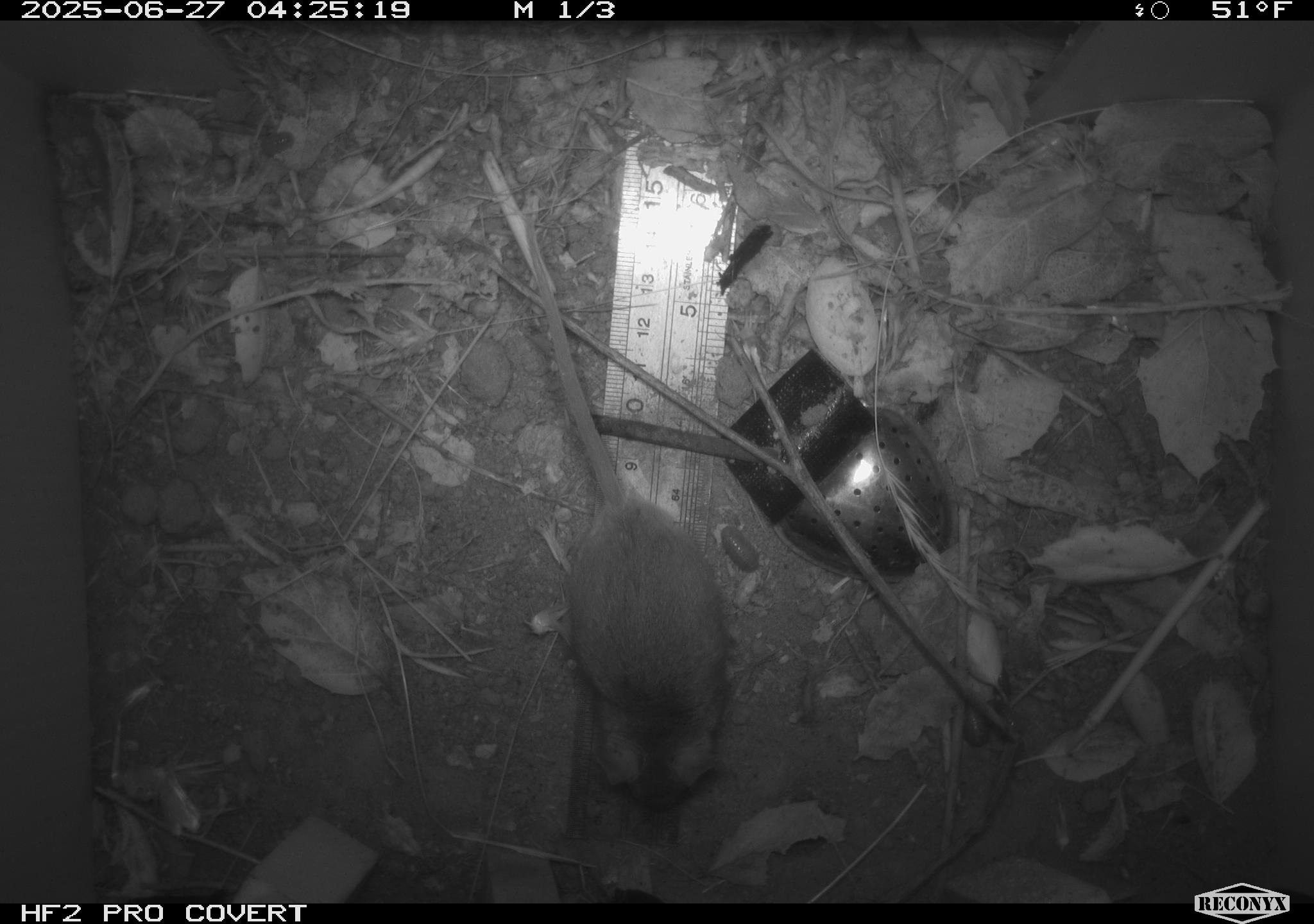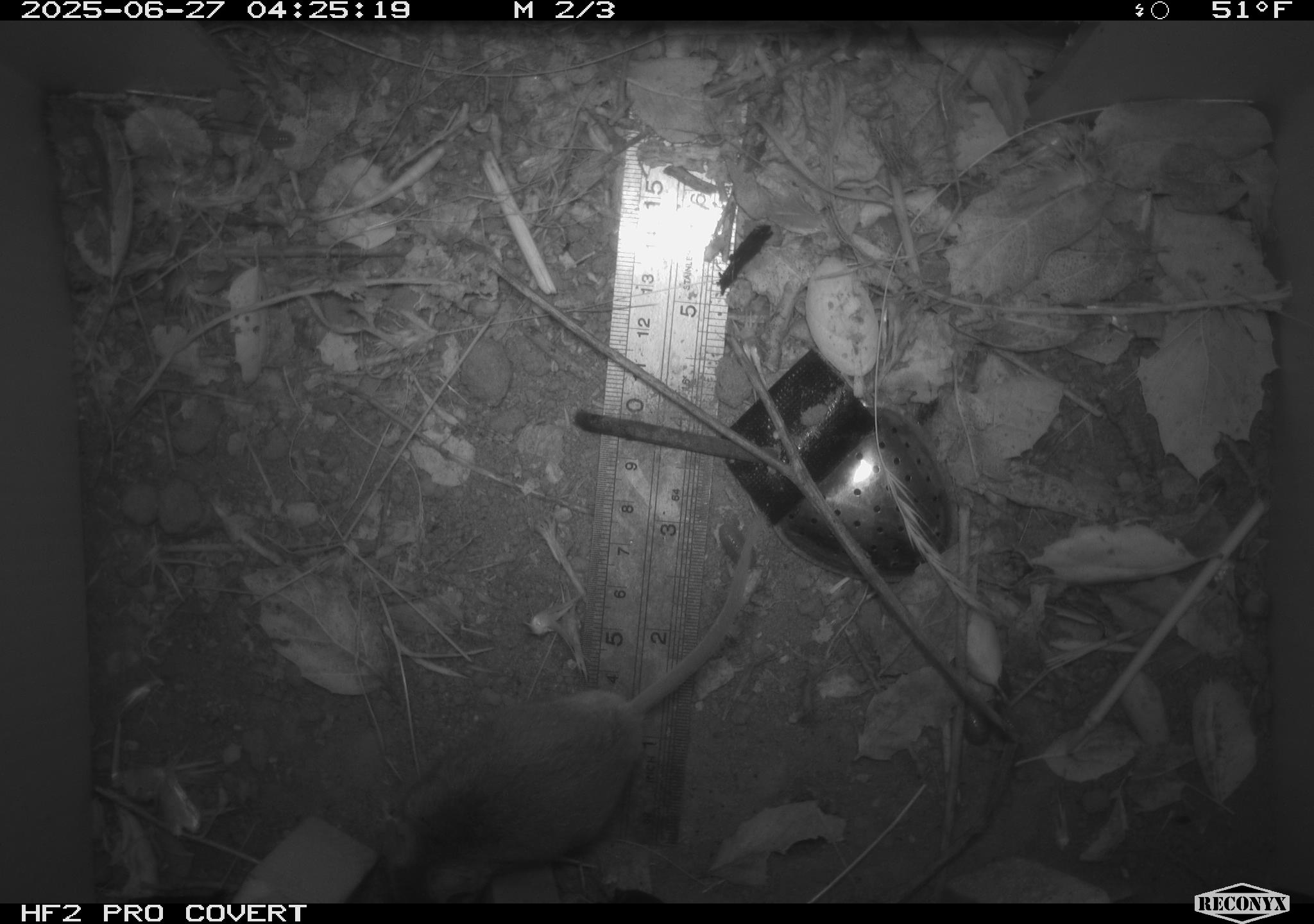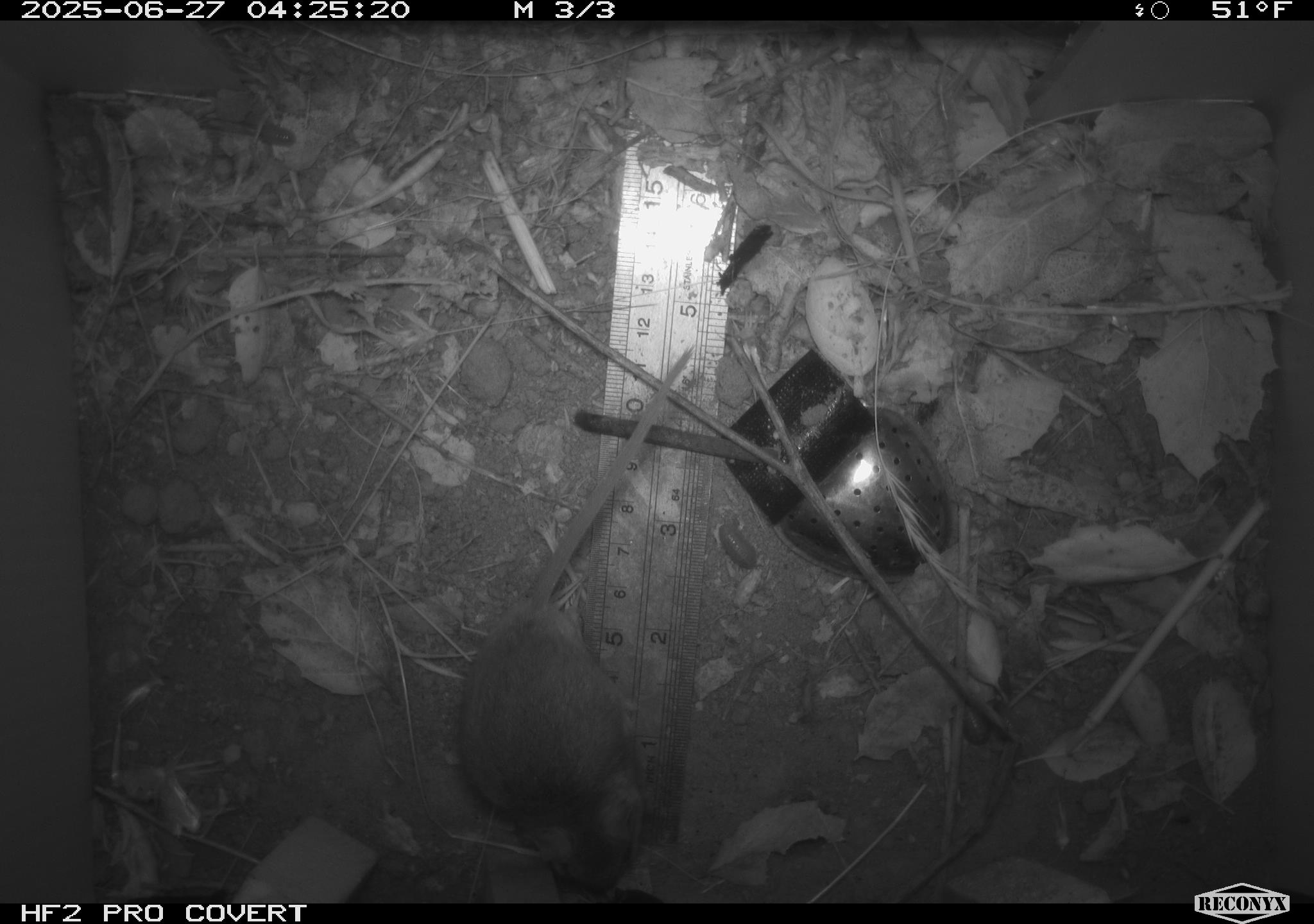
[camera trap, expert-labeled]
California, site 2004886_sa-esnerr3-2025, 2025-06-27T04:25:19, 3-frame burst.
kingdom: Animalia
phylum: Chordata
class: Mammalia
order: Rodentia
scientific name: Rodentia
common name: rodent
Rodent (Rodentia).